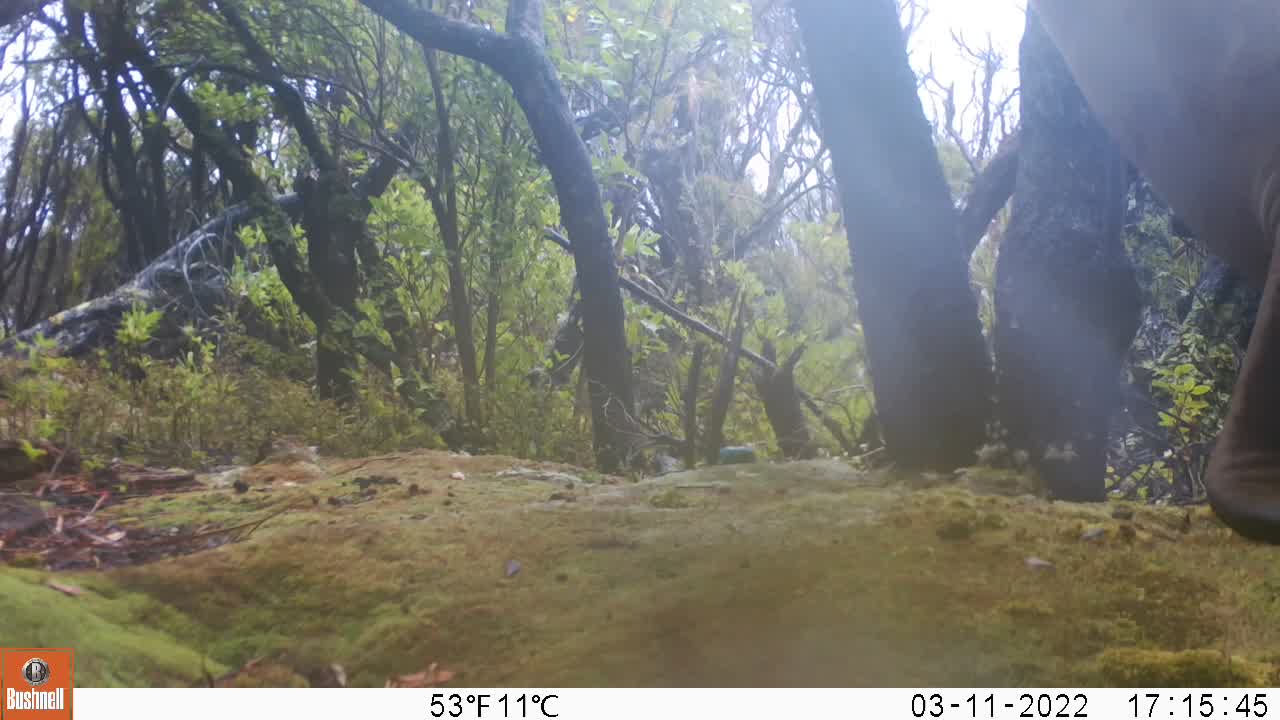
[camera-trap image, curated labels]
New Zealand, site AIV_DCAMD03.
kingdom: Animalia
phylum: Chordata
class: Mammalia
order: Carnivora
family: Otariidae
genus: Phocarctos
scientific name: Phocarctos hookeri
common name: new zealand sea lion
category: sealion